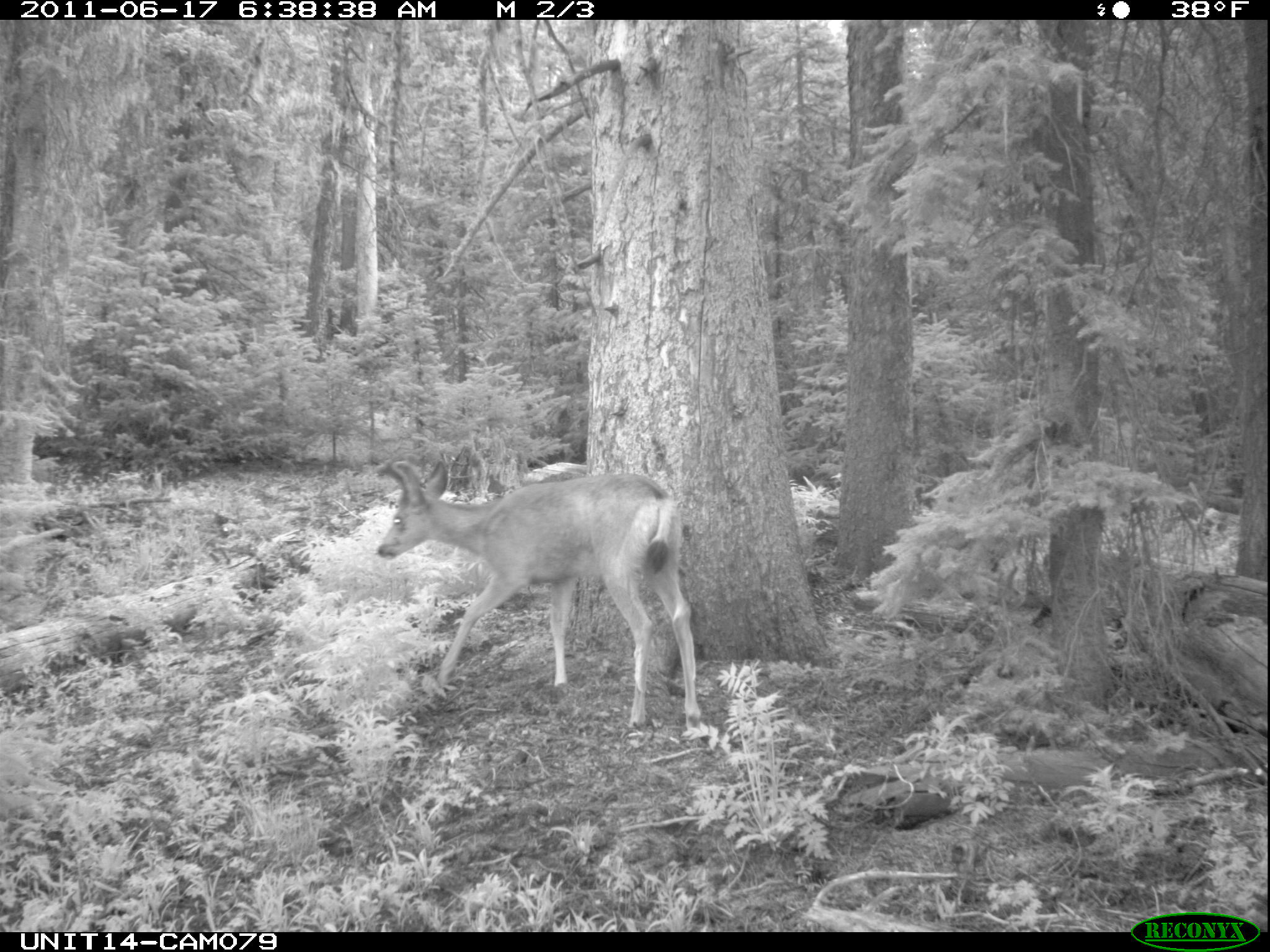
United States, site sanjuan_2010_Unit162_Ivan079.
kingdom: Animalia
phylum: Chordata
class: Mammalia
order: Artiodactyla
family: Cervidae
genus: Odocoileus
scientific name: Odocoileus hemionus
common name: mule deer